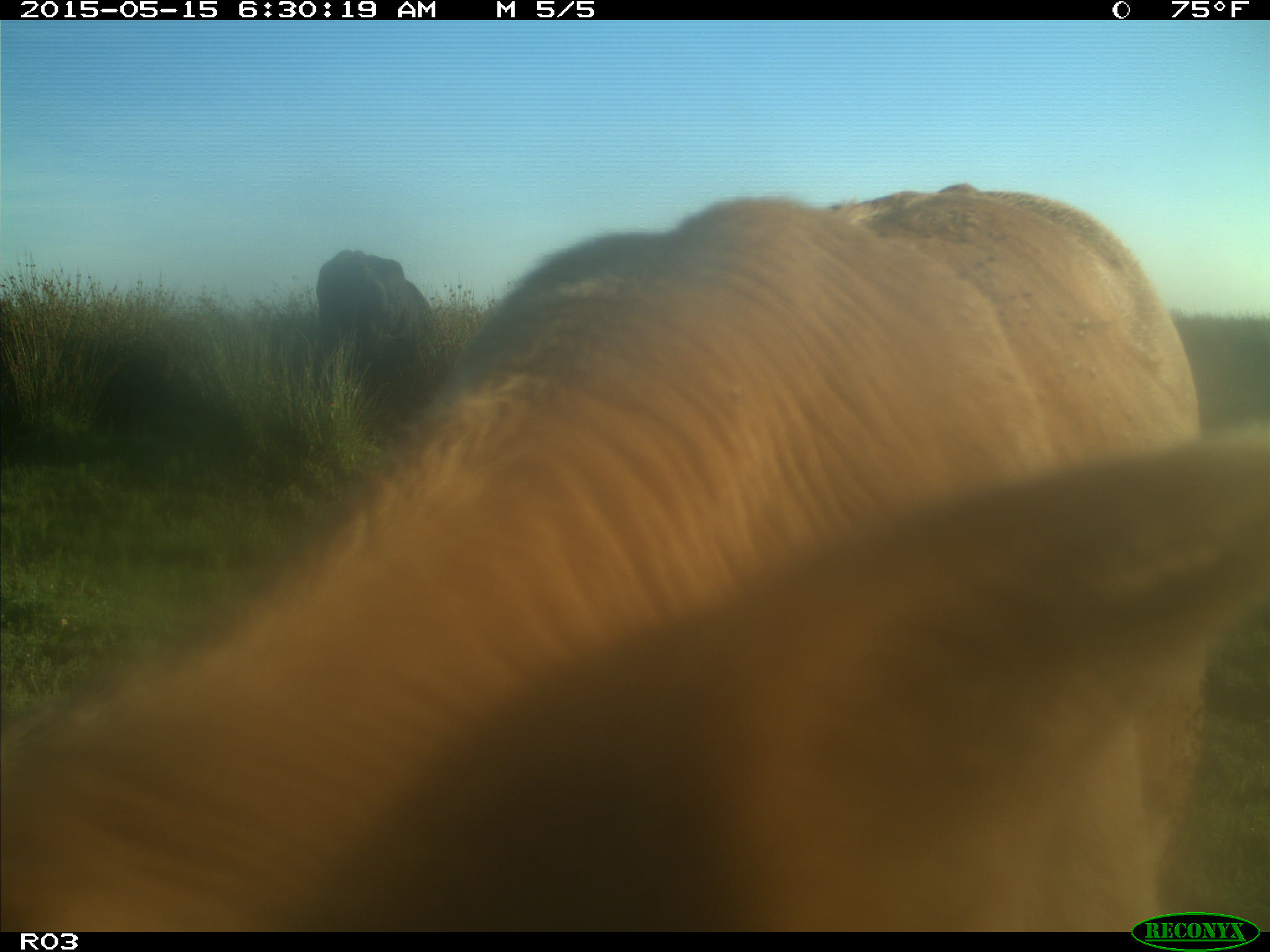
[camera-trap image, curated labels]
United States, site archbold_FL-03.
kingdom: Animalia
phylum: Chordata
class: Mammalia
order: Artiodactyla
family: Bovidae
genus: Bos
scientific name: Bos taurus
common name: domestic cow